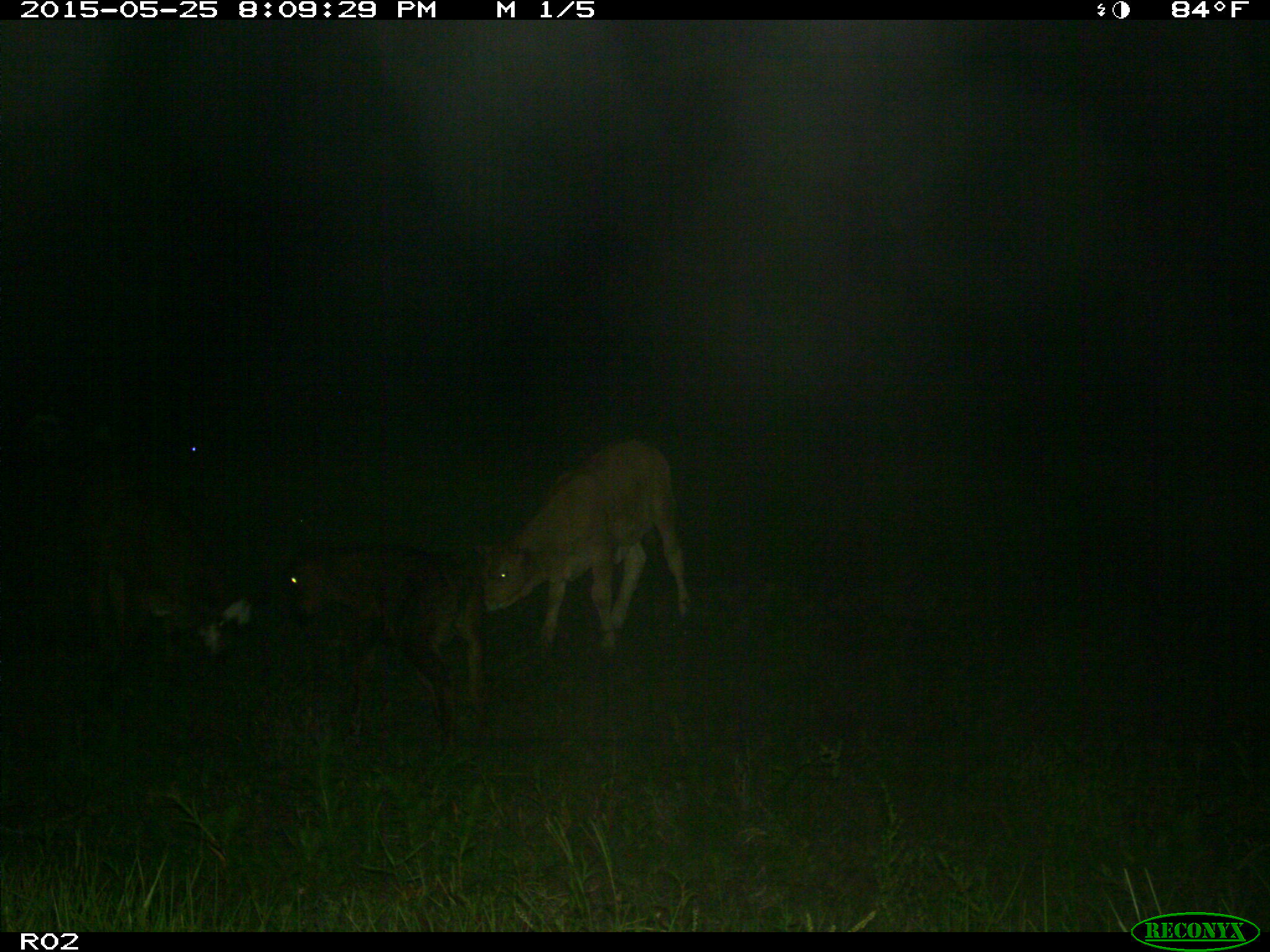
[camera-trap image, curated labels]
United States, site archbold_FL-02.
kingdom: Animalia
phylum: Chordata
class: Mammalia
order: Artiodactyla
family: Bovidae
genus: Bos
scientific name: Bos taurus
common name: domestic cow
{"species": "Bos taurus (domestic cow)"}